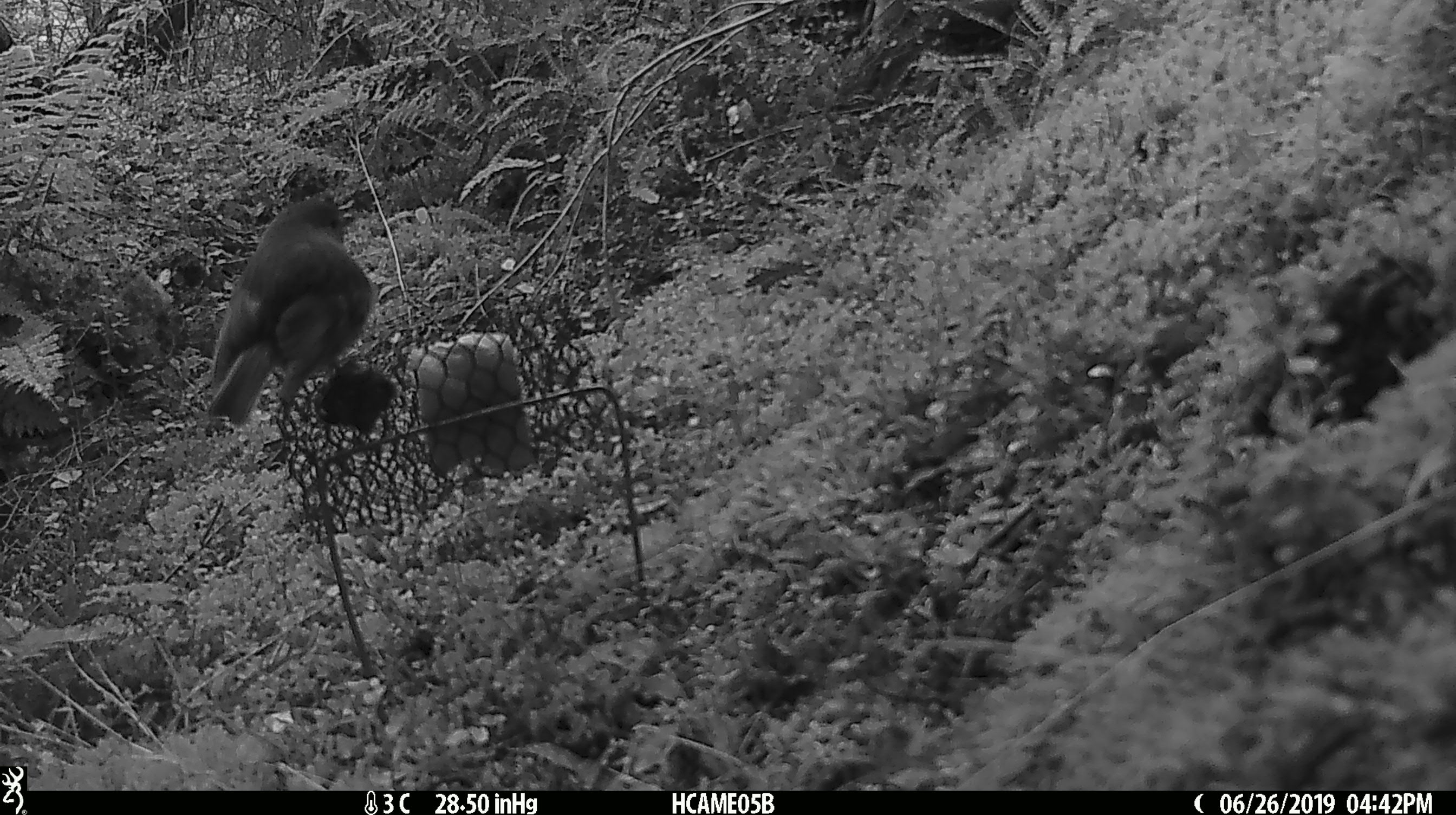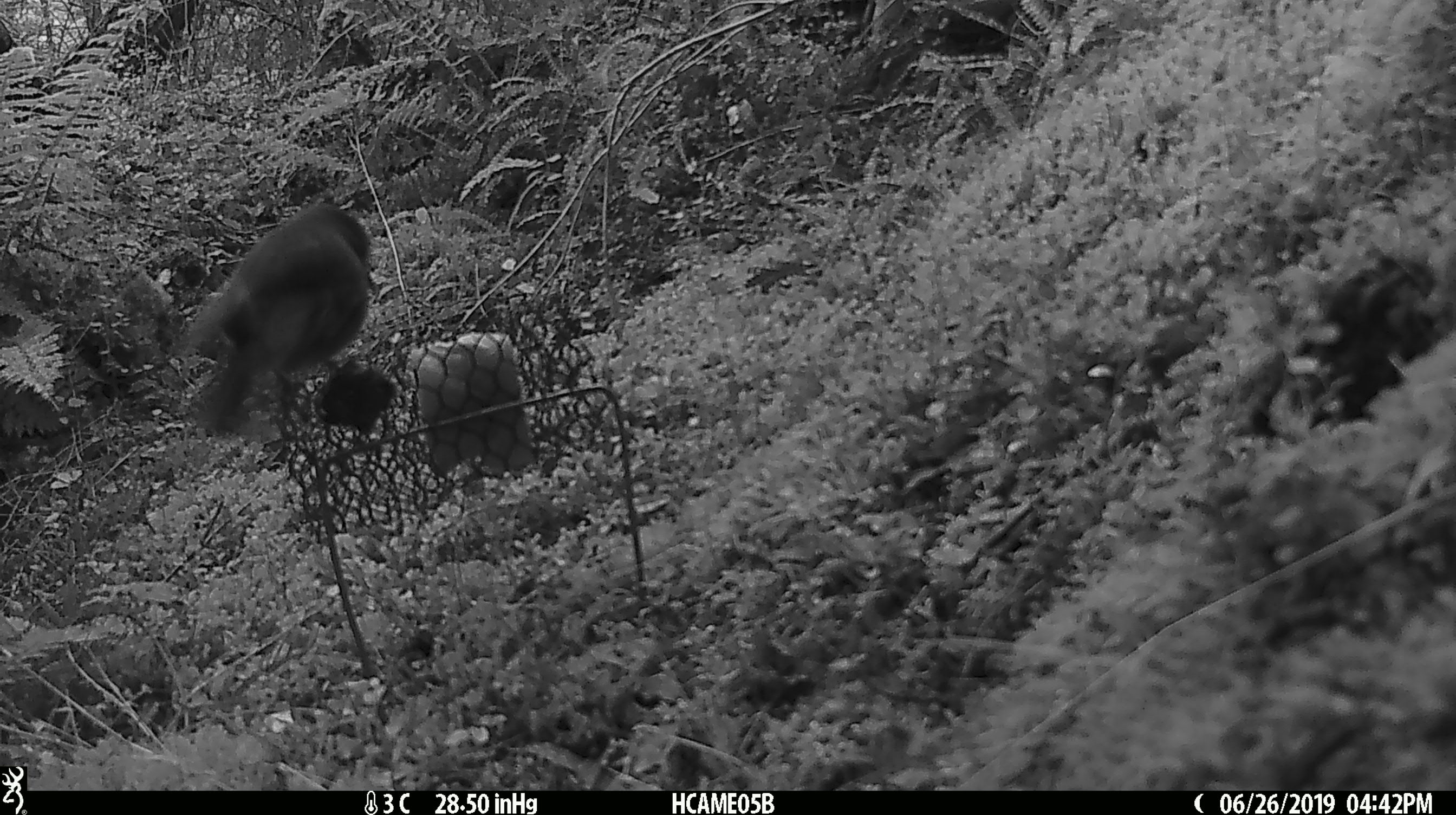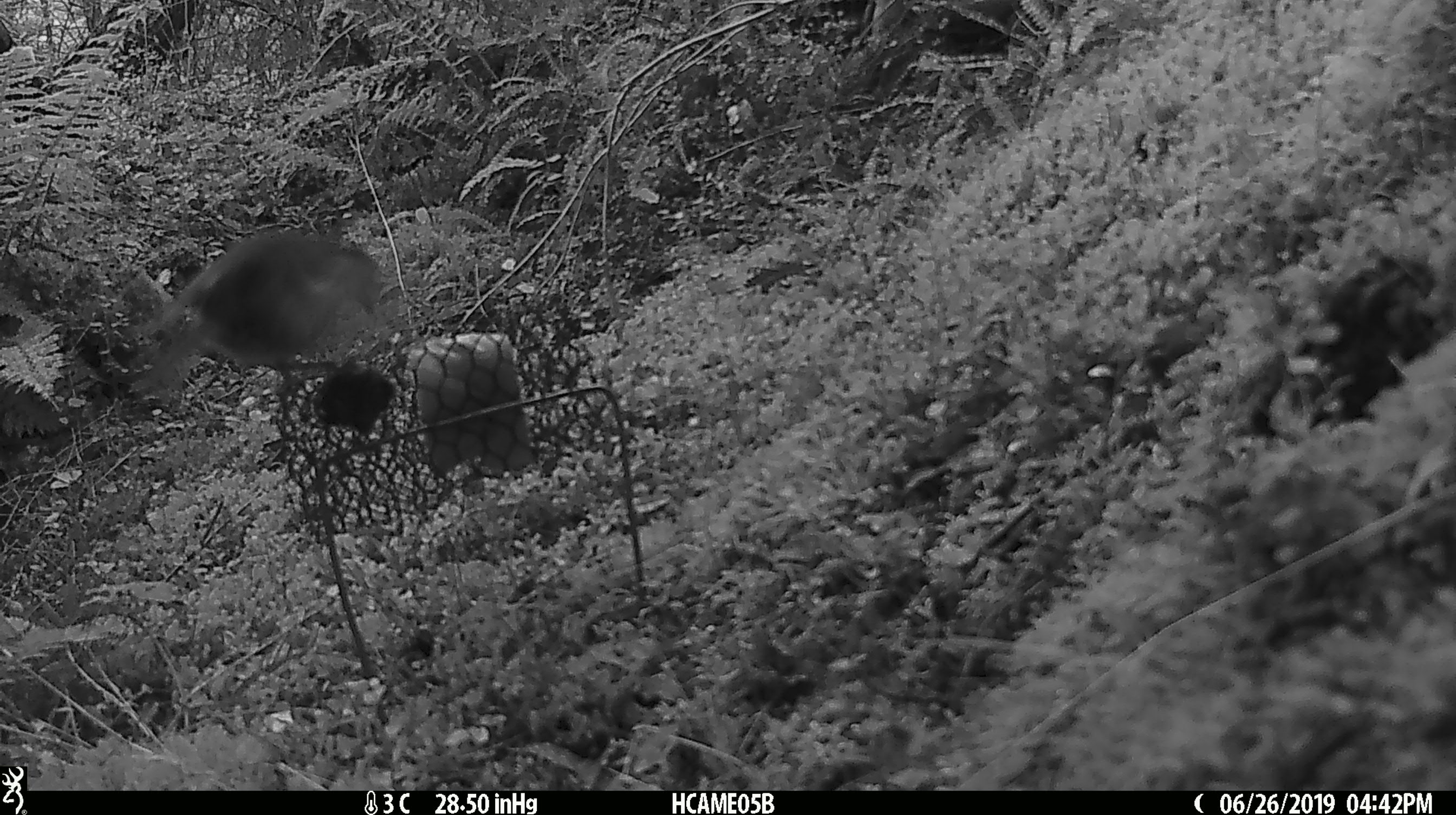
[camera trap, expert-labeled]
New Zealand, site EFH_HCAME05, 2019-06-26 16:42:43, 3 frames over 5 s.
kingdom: Animalia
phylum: Chordata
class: Aves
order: Passeriformes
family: Petroicidae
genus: Petroica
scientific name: Petroica australis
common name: new zealand robin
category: robin